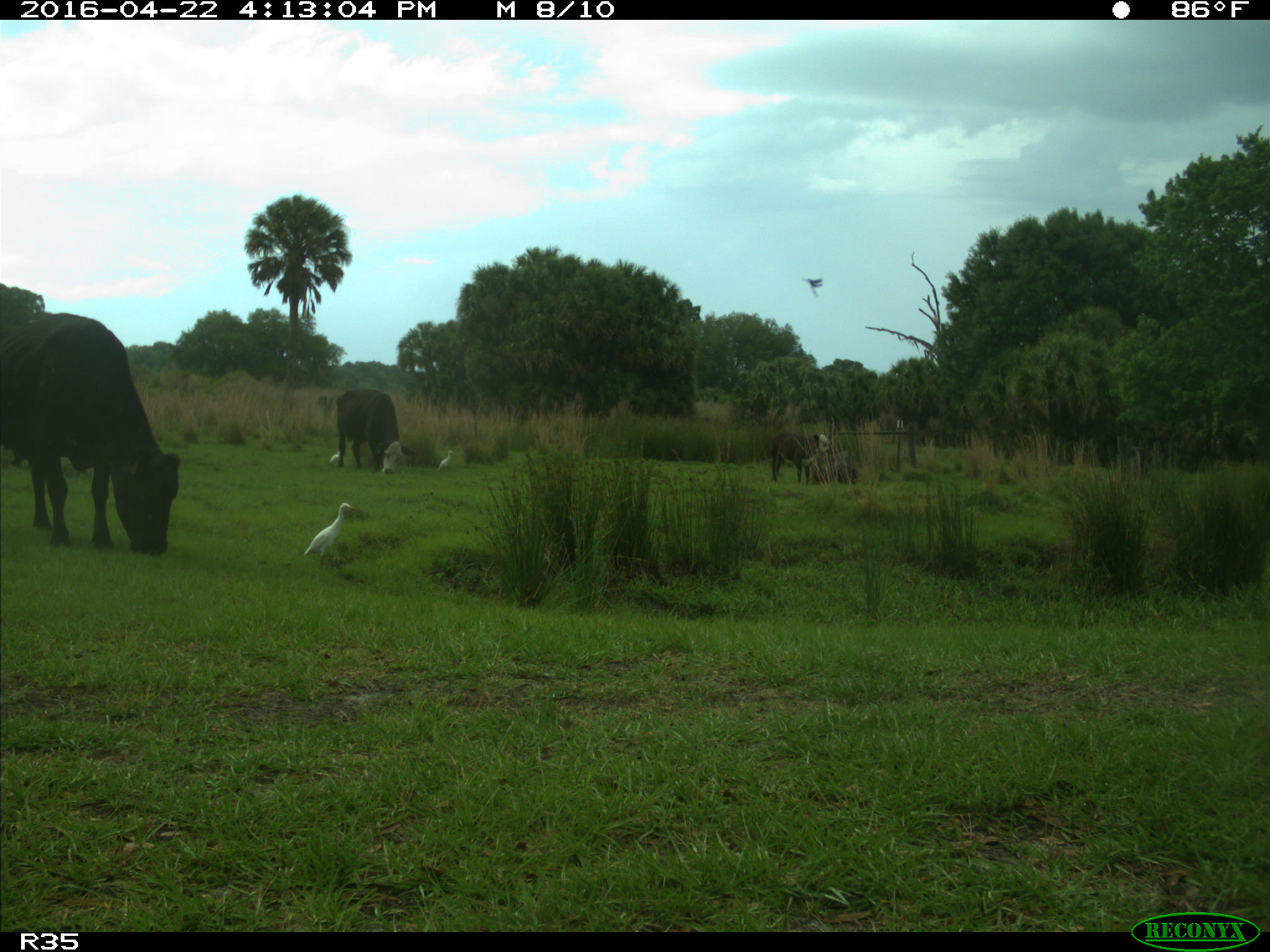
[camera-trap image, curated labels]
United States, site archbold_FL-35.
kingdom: Animalia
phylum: Chordata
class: Mammalia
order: Artiodactyla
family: Bovidae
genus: Bos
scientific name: Bos taurus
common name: domestic cow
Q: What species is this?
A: Bos taurus (domestic cow).